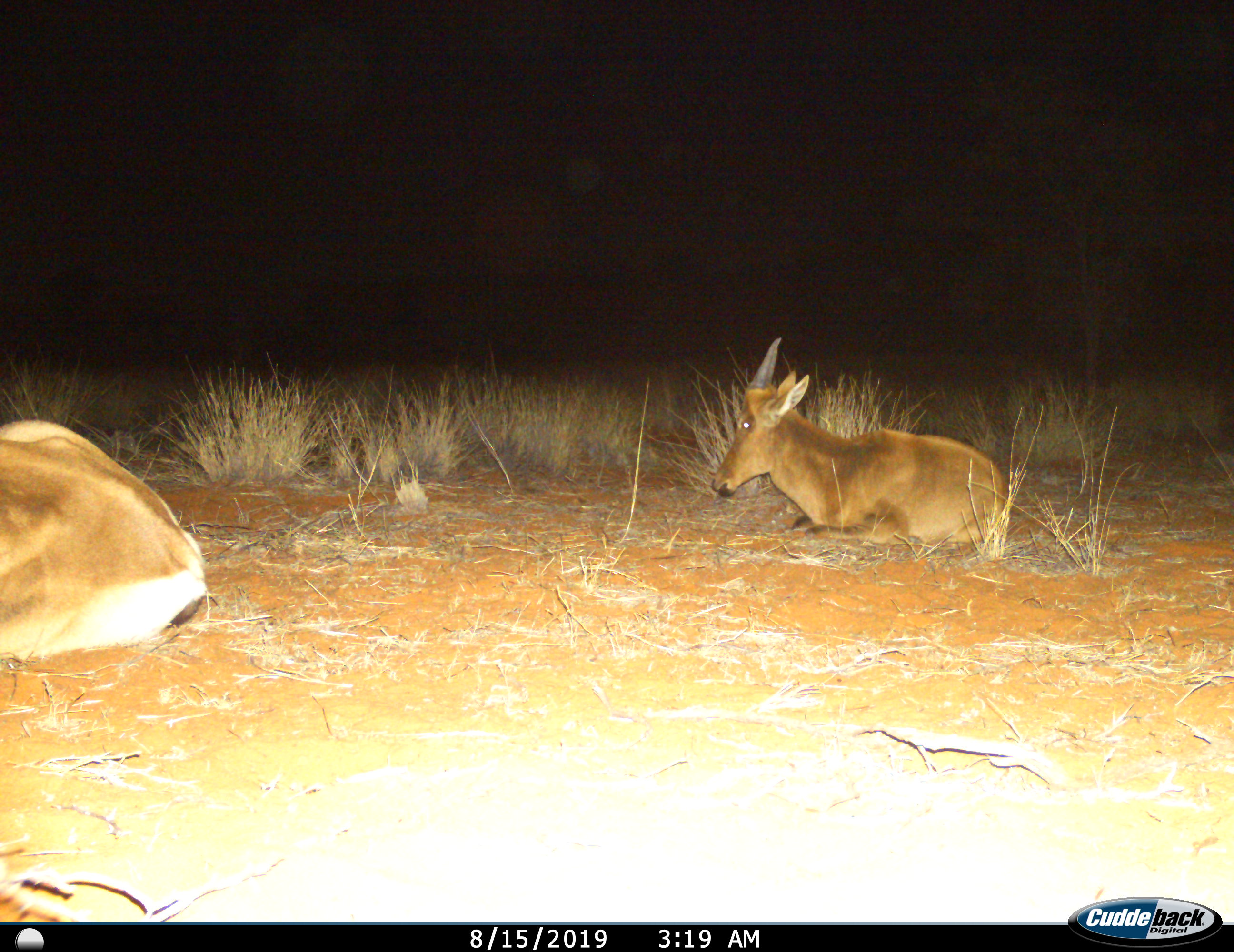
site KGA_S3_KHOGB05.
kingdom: Animalia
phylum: Chordata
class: Mammalia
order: Artiodactyla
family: Bovidae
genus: Alcelaphus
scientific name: Alcelaphus buselaphus caama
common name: red hartebeest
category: hartebeestred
Hartebeestred (red hartebeest) (Alcelaphus buselaphus caama), count 2. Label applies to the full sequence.